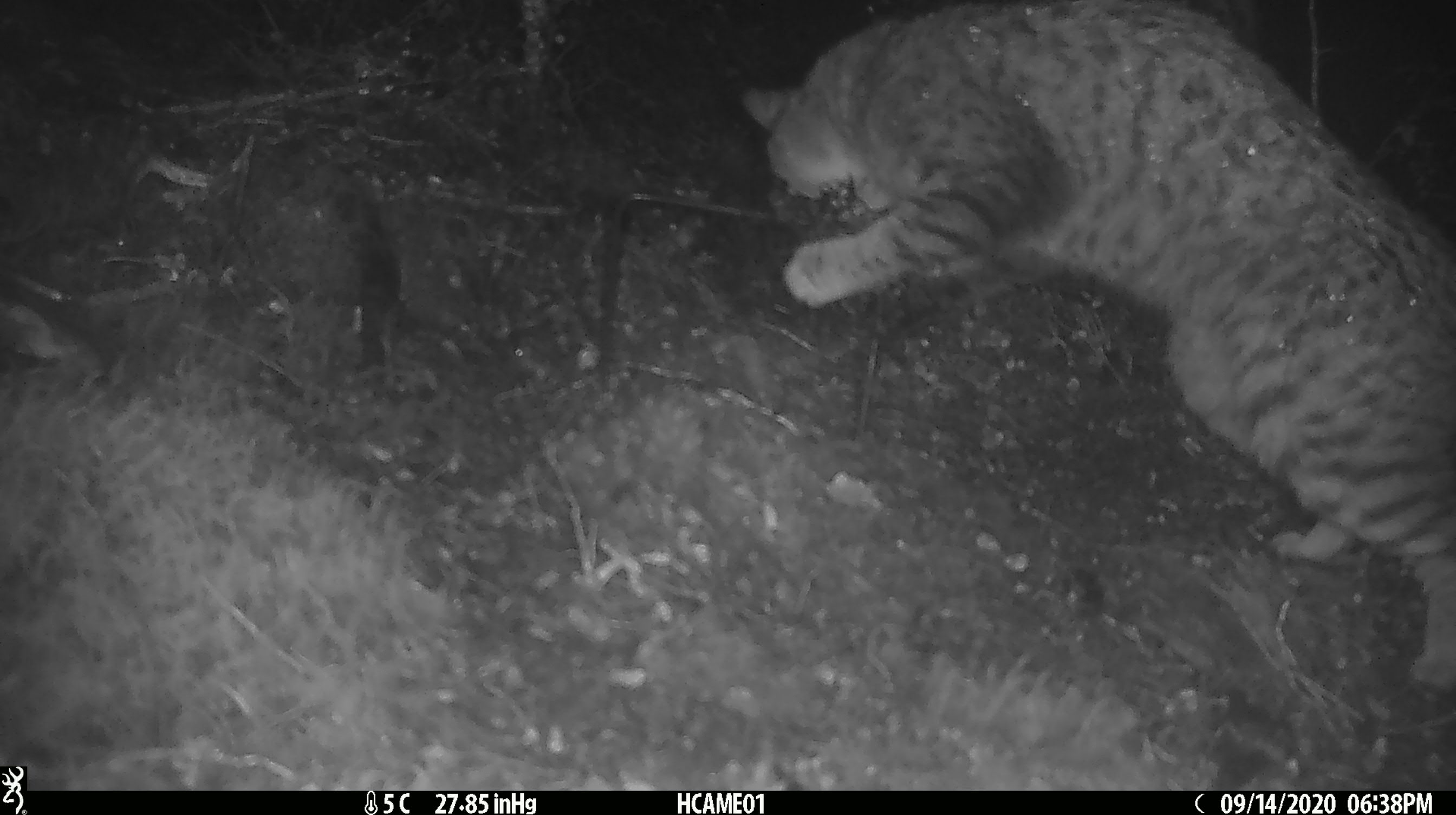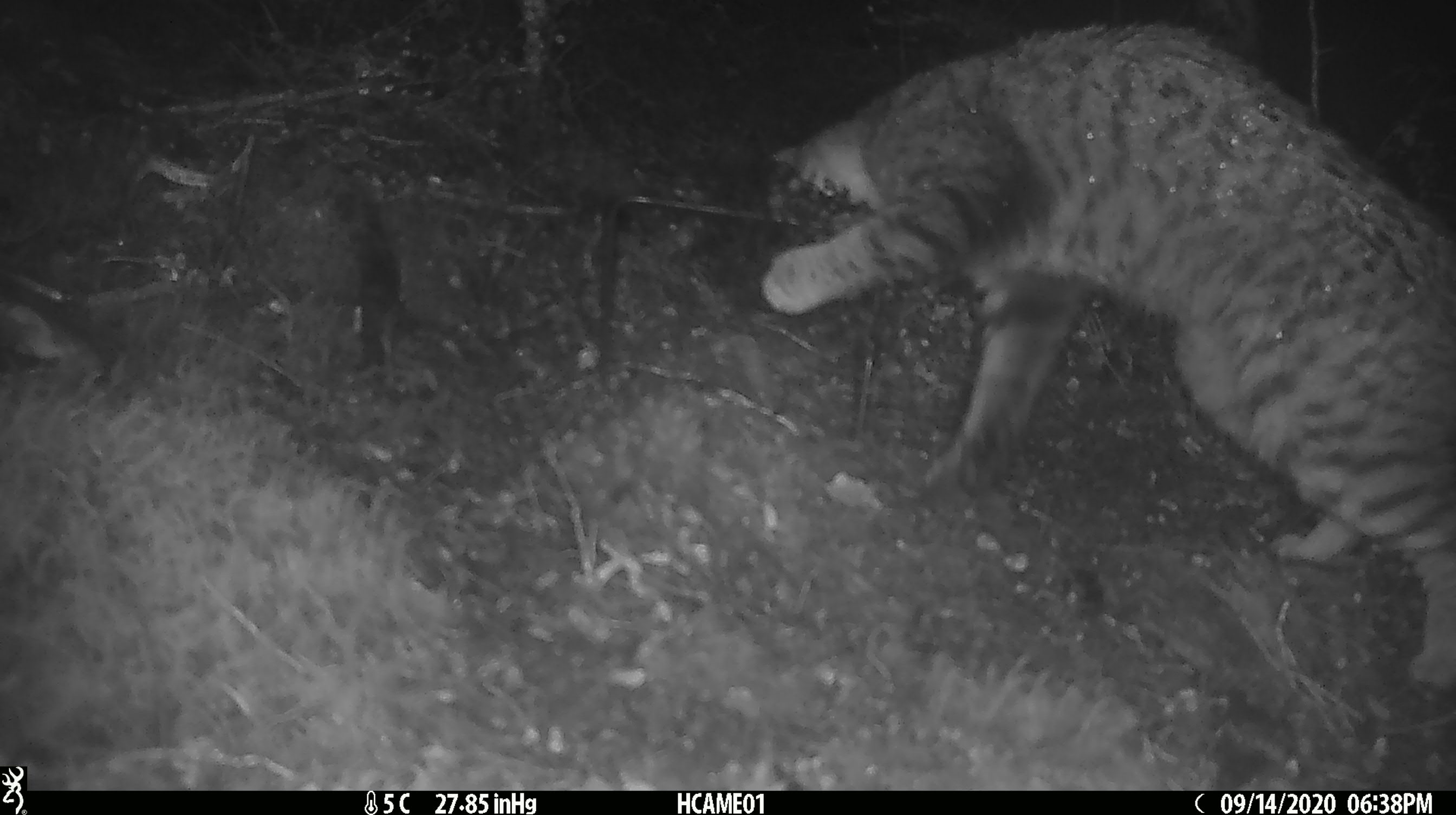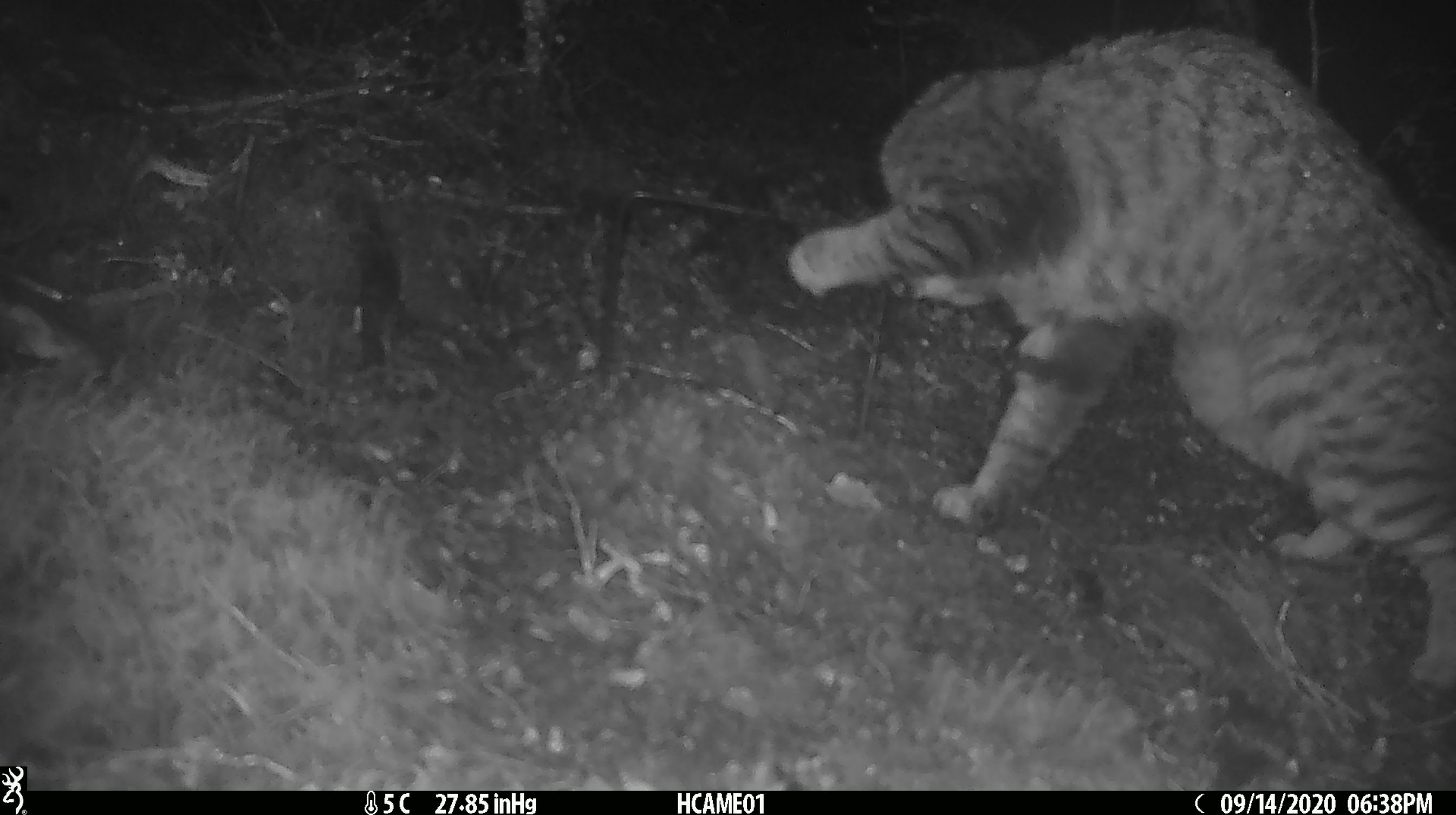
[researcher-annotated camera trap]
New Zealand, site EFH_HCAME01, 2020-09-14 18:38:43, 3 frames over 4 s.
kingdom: Animalia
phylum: Chordata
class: Mammalia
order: Carnivora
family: Felidae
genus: Felis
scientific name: Felis catus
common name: domestic cat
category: cat